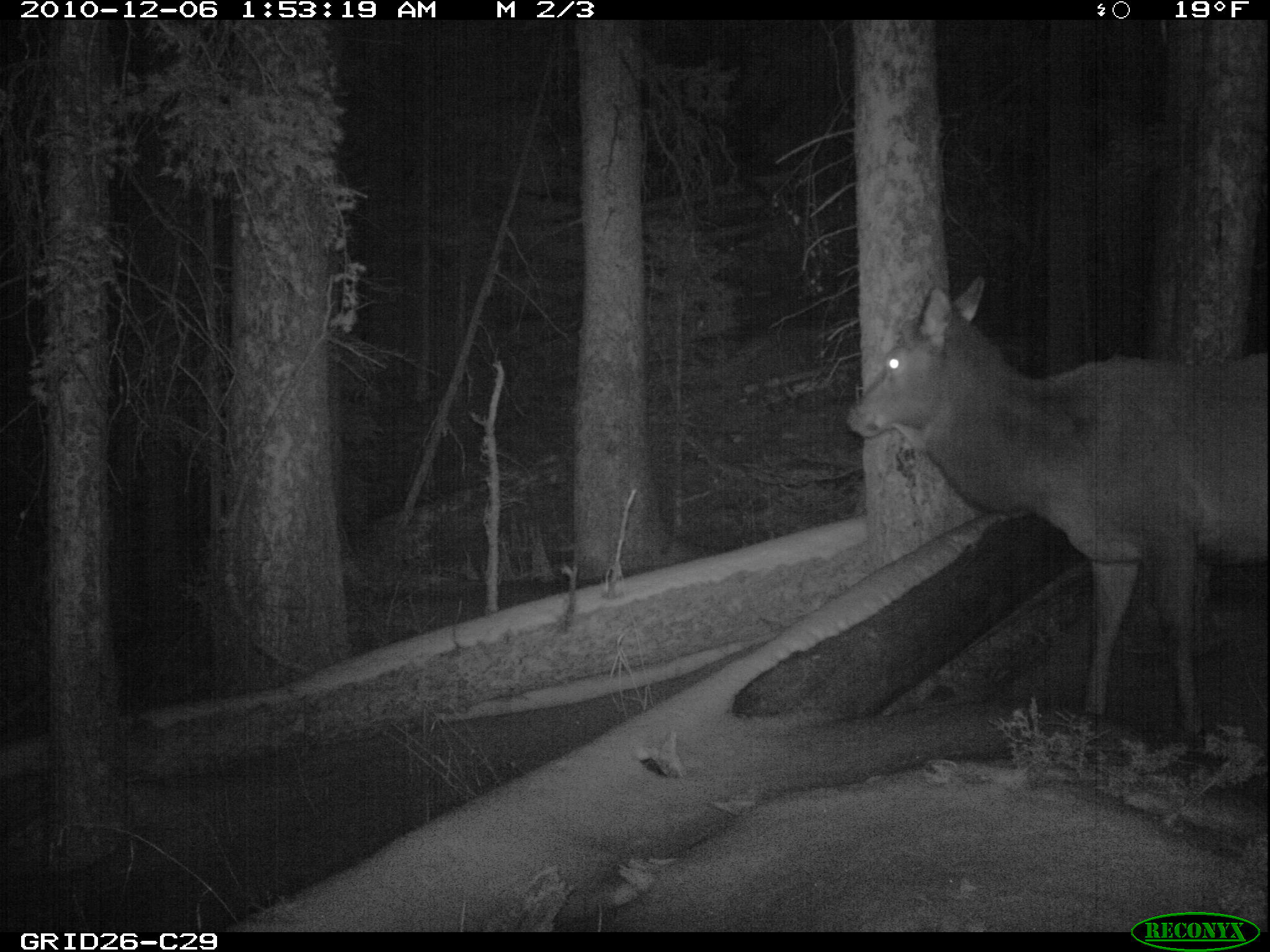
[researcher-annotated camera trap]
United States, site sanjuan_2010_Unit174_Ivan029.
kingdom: Animalia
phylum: Chordata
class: Mammalia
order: Artiodactyla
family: Cervidae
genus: Cervus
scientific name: Cervus elaphus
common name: red deer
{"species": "Cervus elaphus (red deer)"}